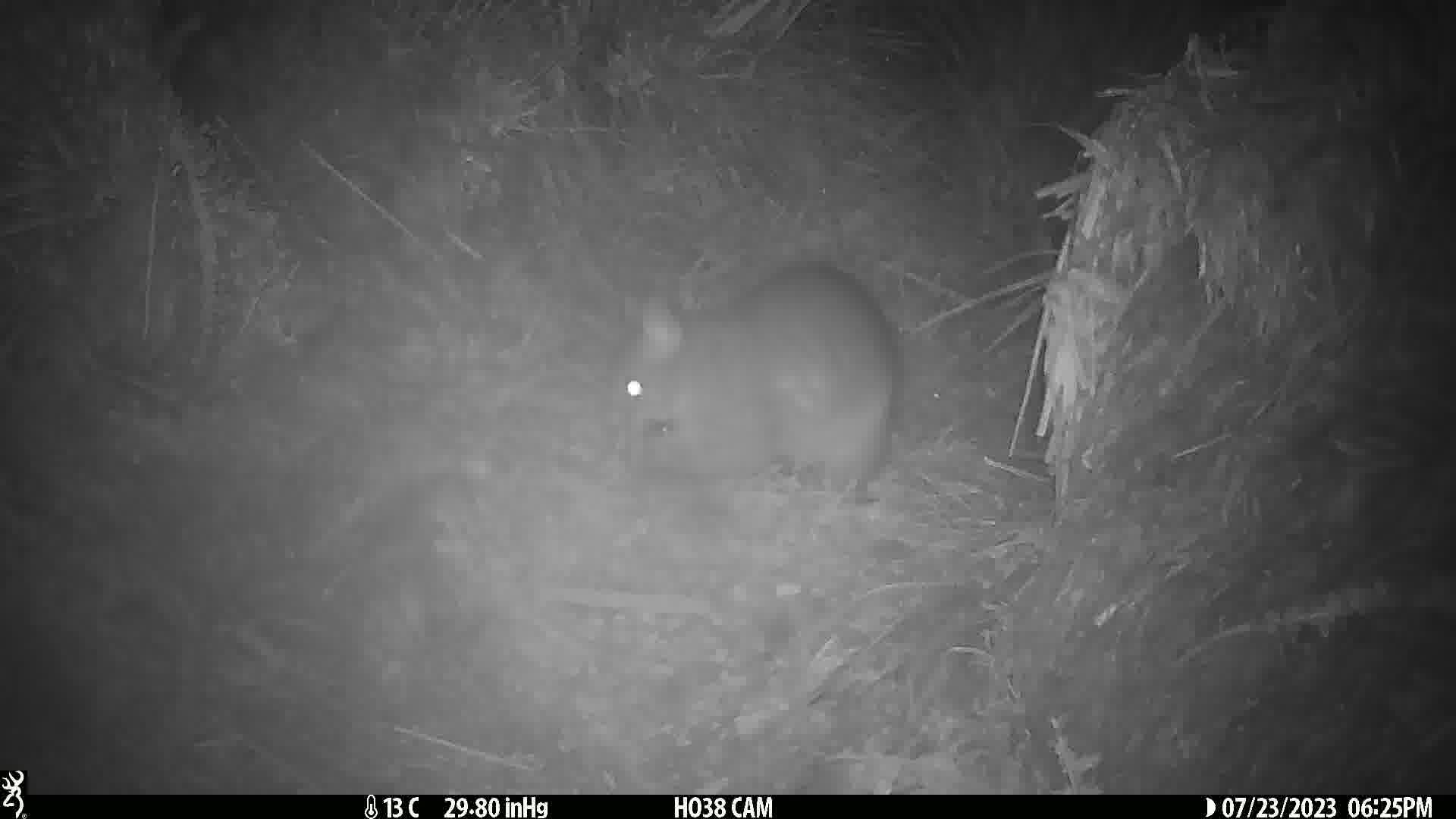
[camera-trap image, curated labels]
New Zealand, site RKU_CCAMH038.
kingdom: Animalia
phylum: Chordata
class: Mammalia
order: Diprotodontia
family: Phalangeridae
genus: Trichosurus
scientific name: Trichosurus vulpecula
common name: common brushtail possum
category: possum